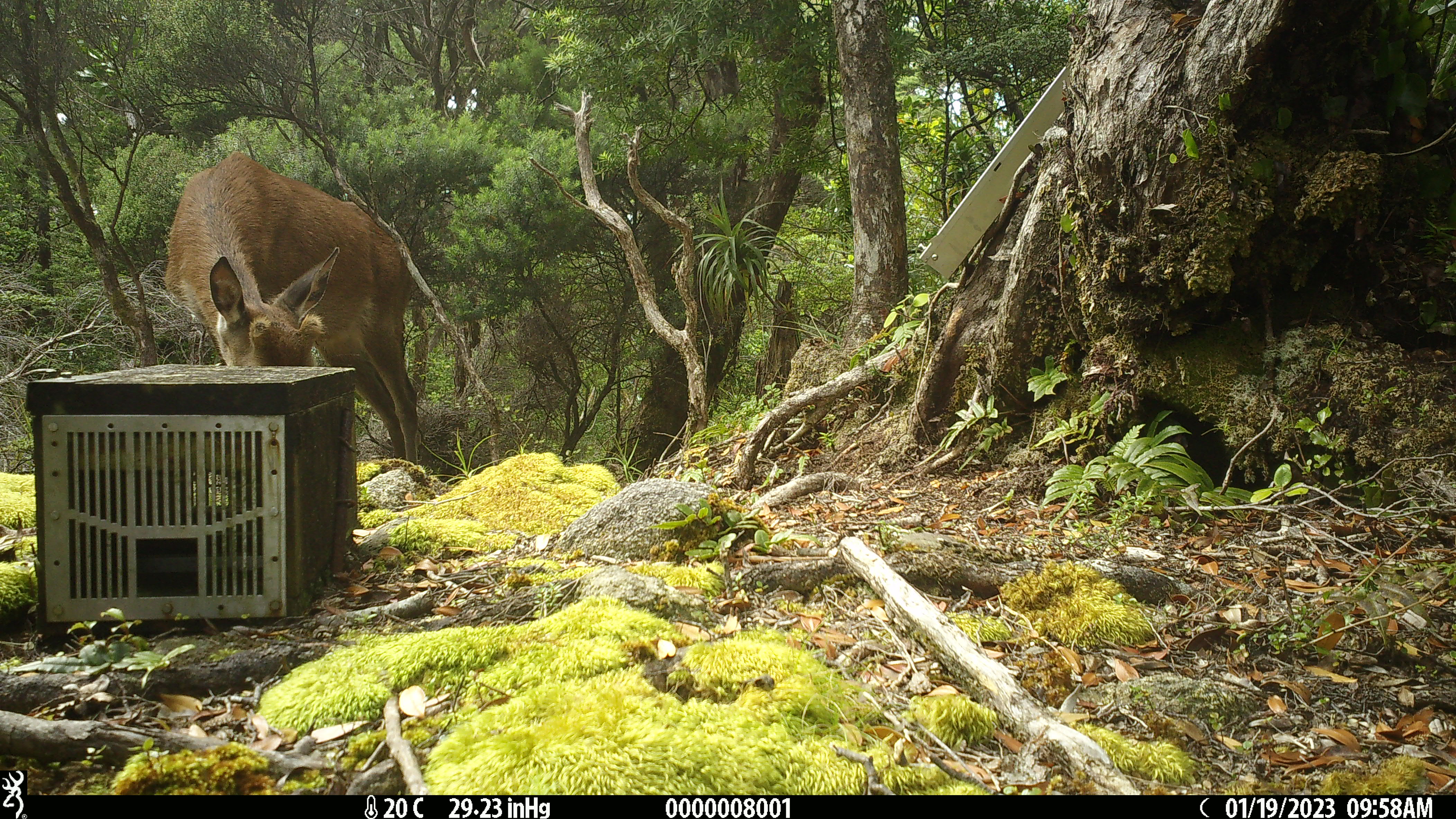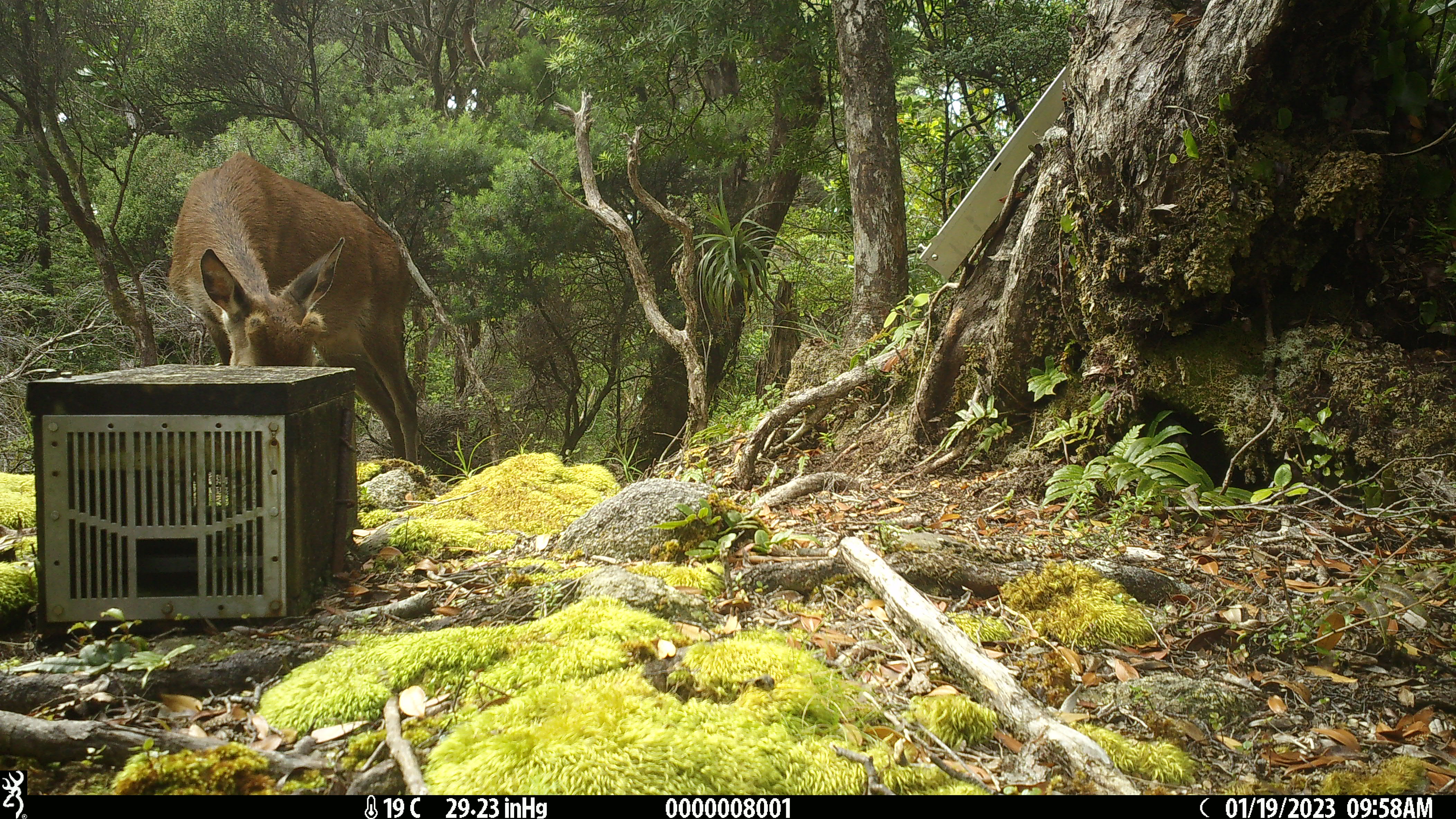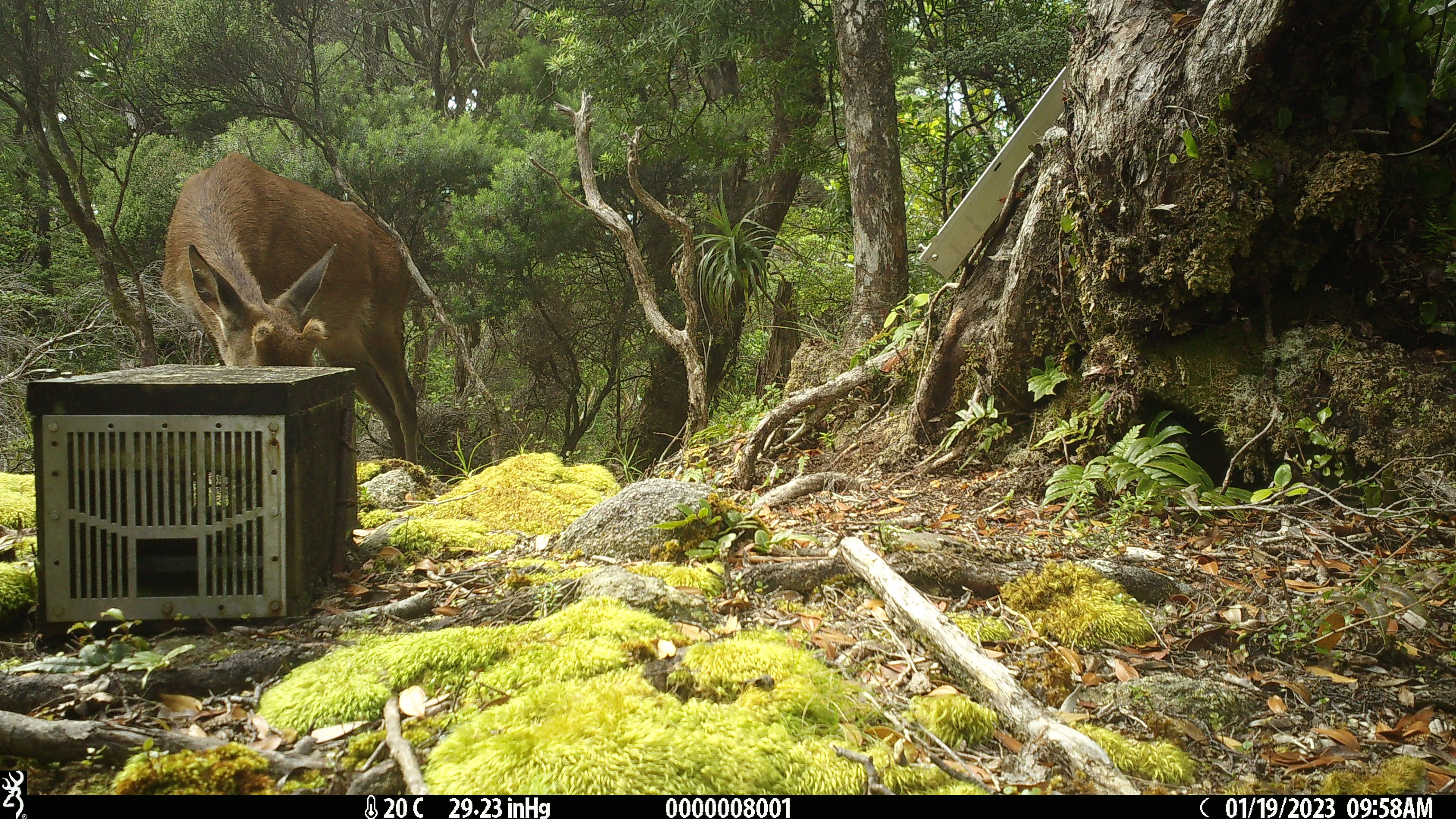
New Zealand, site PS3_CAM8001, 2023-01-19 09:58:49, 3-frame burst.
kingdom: Animalia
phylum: Chordata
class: Mammalia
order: Artiodactyla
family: Cervidae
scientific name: Cervidae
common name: deer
Deer (Cervidae).